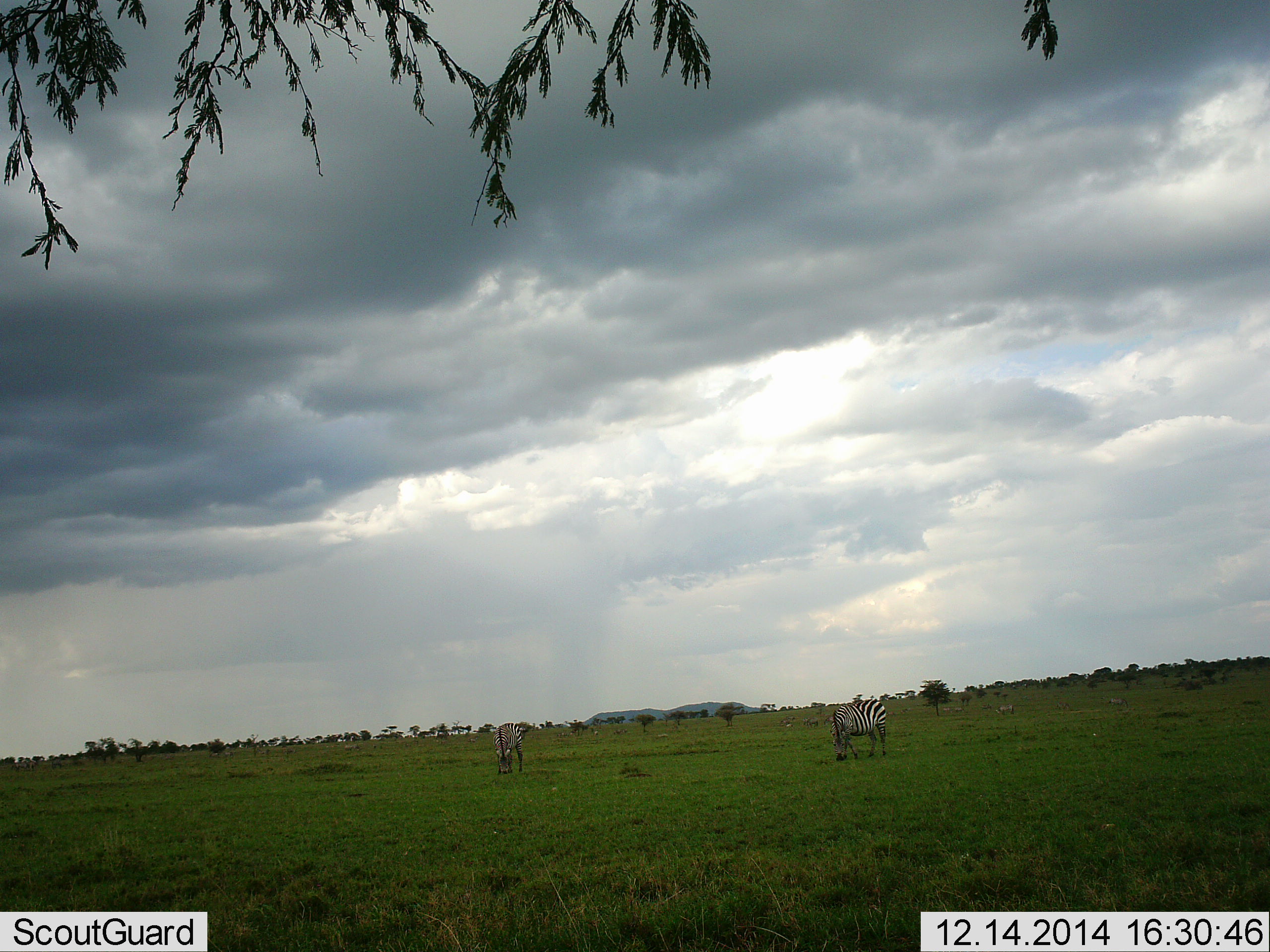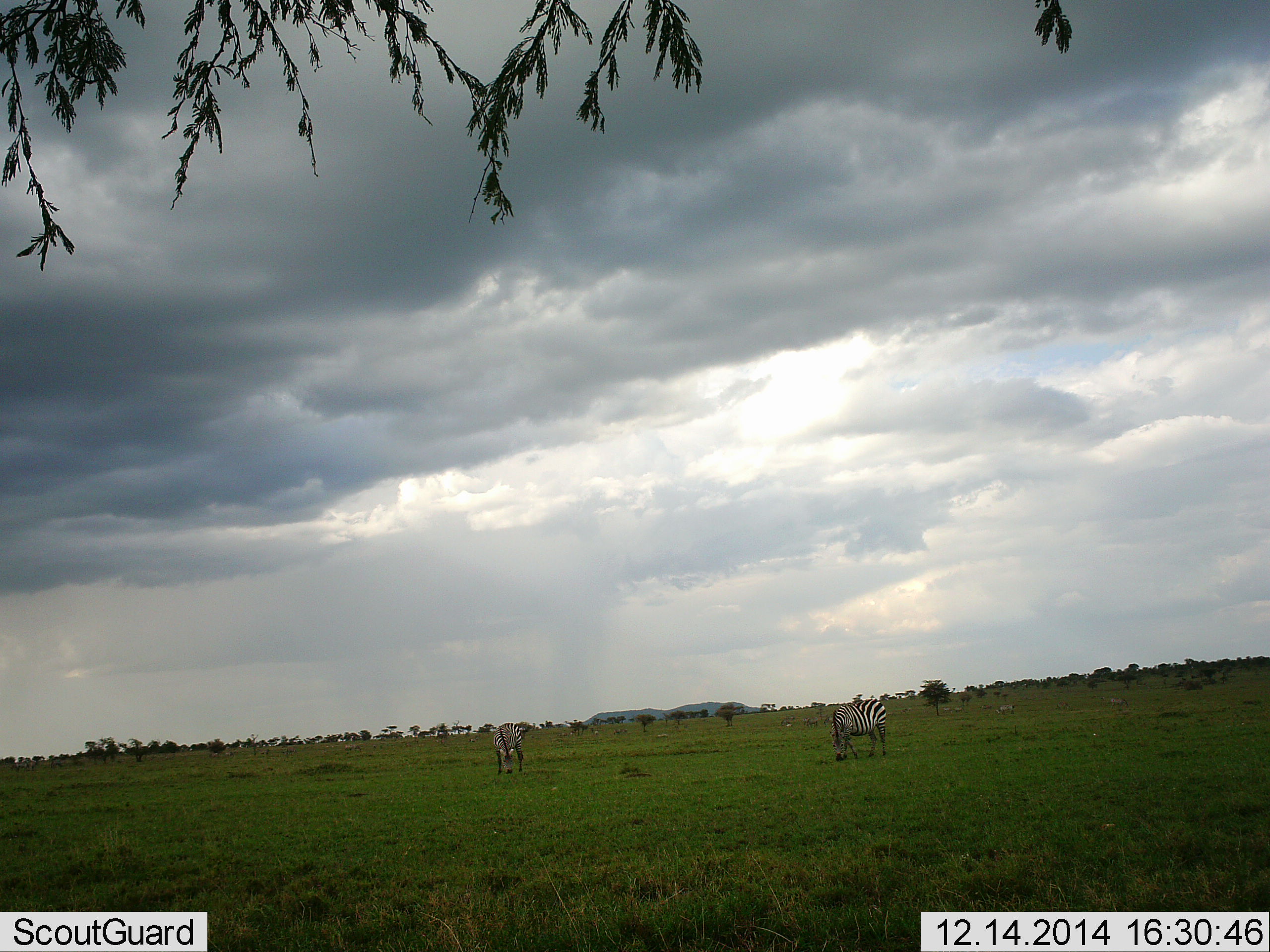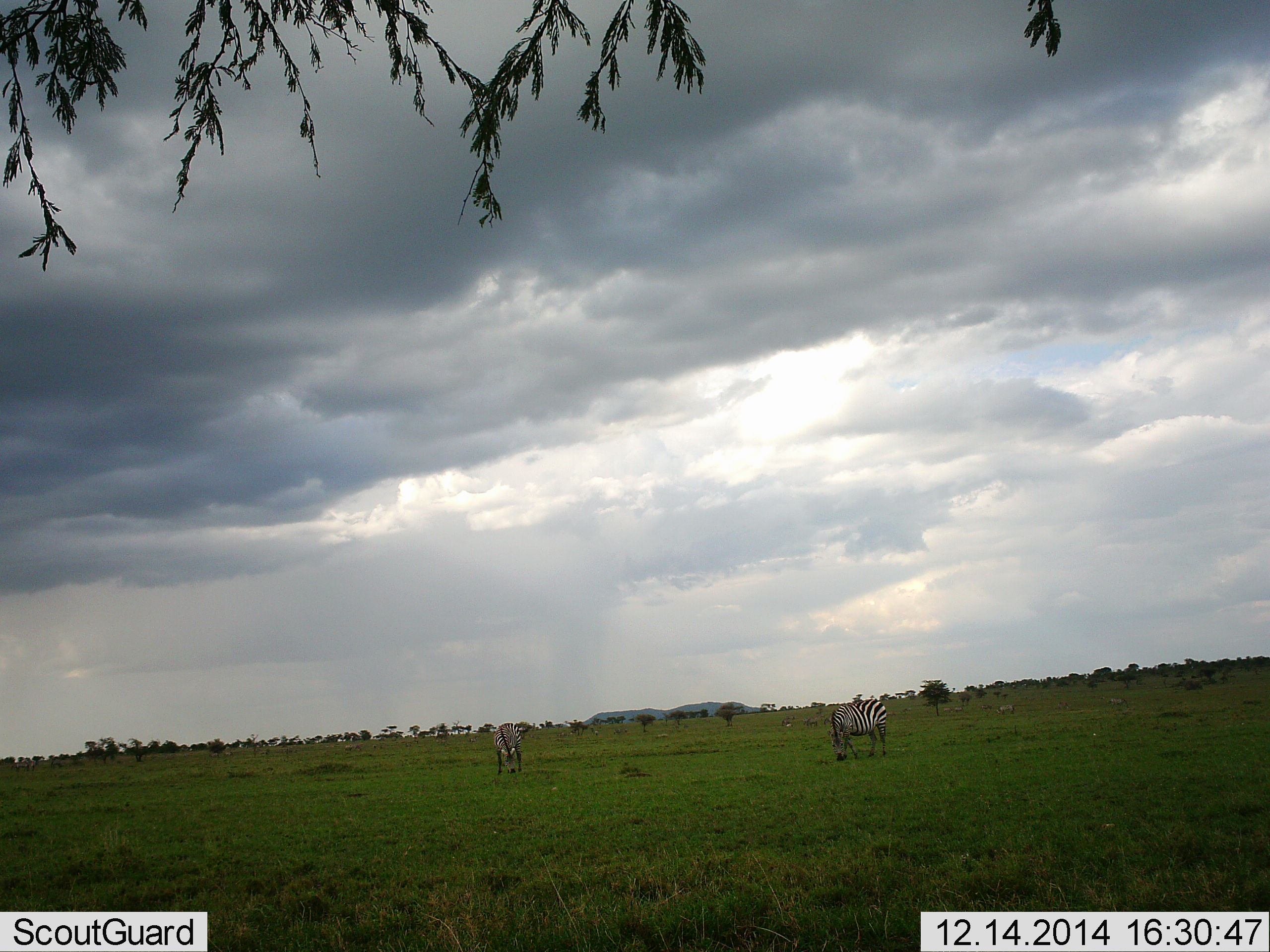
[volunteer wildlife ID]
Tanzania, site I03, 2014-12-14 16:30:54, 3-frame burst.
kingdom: Animalia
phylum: Chordata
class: Mammalia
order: Perissodactyla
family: Equidae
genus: Equus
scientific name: Equus quagga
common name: plains zebra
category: zebra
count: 2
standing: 20%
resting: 0%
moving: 0%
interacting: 0%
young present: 0%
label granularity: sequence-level